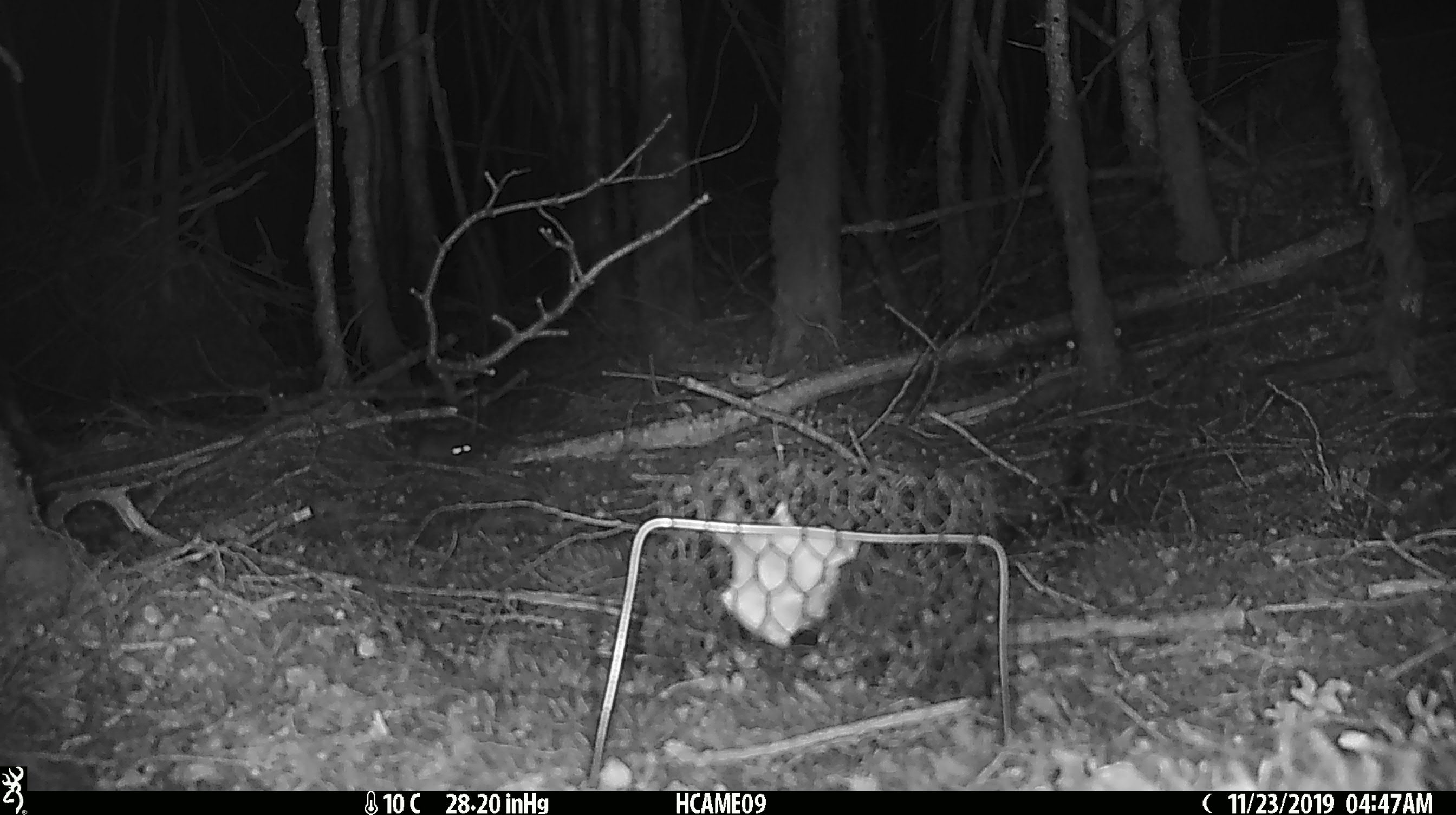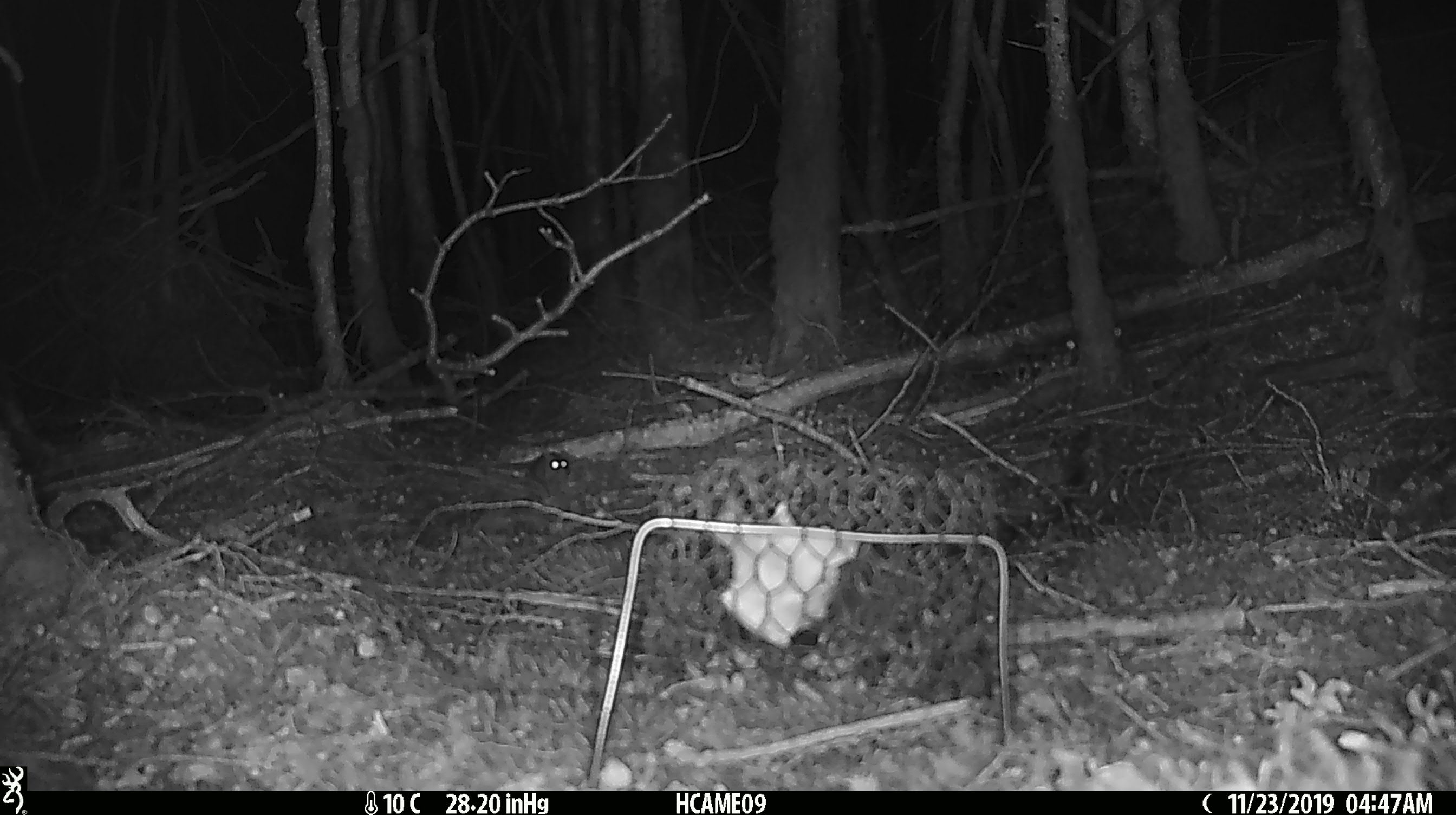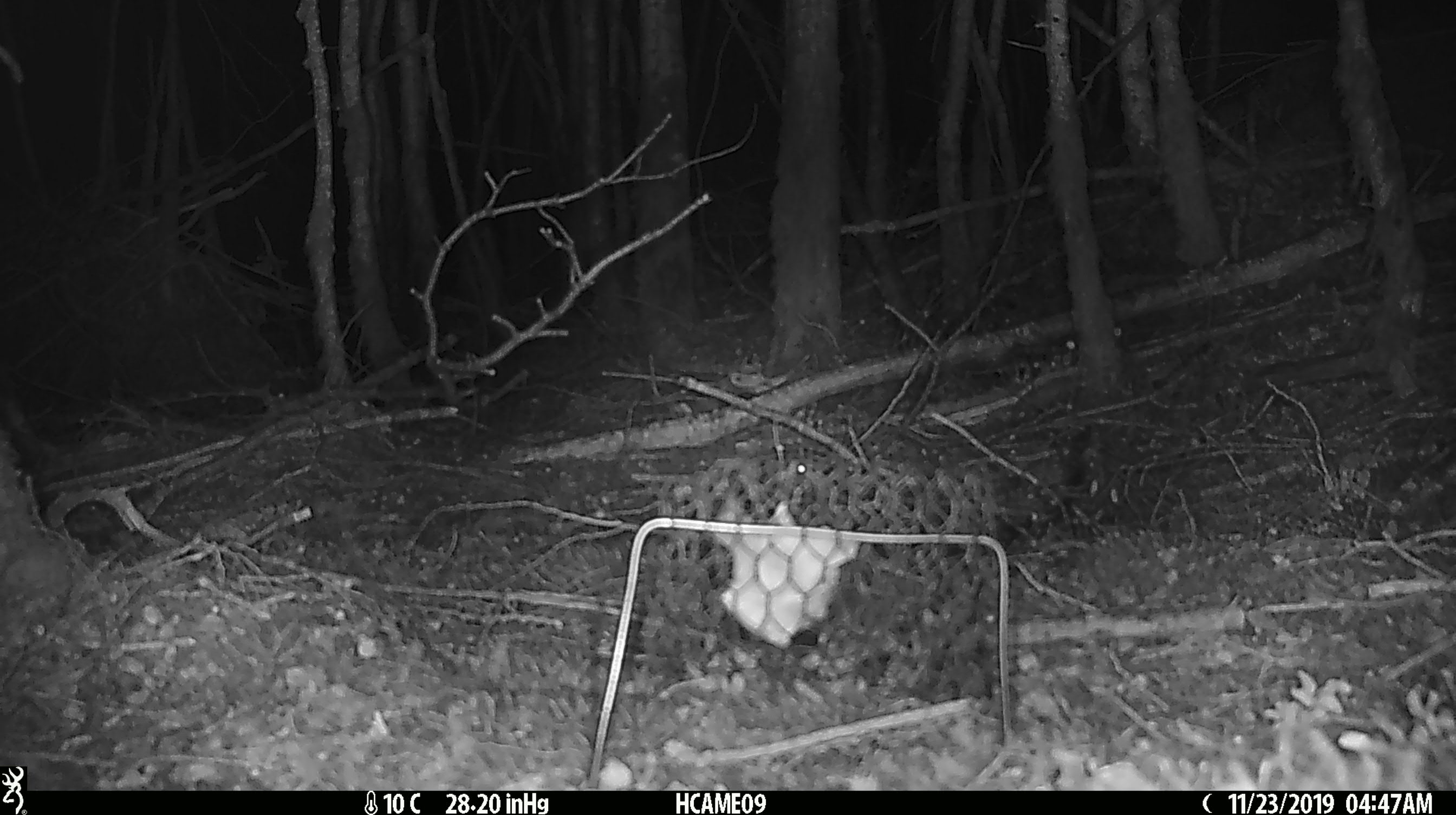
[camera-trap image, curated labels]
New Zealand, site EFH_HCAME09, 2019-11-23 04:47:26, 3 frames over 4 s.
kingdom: Animalia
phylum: Chordata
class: Mammalia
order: Rodentia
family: Muridae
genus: Mus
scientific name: Mus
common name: mouse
Mouse (Mus).